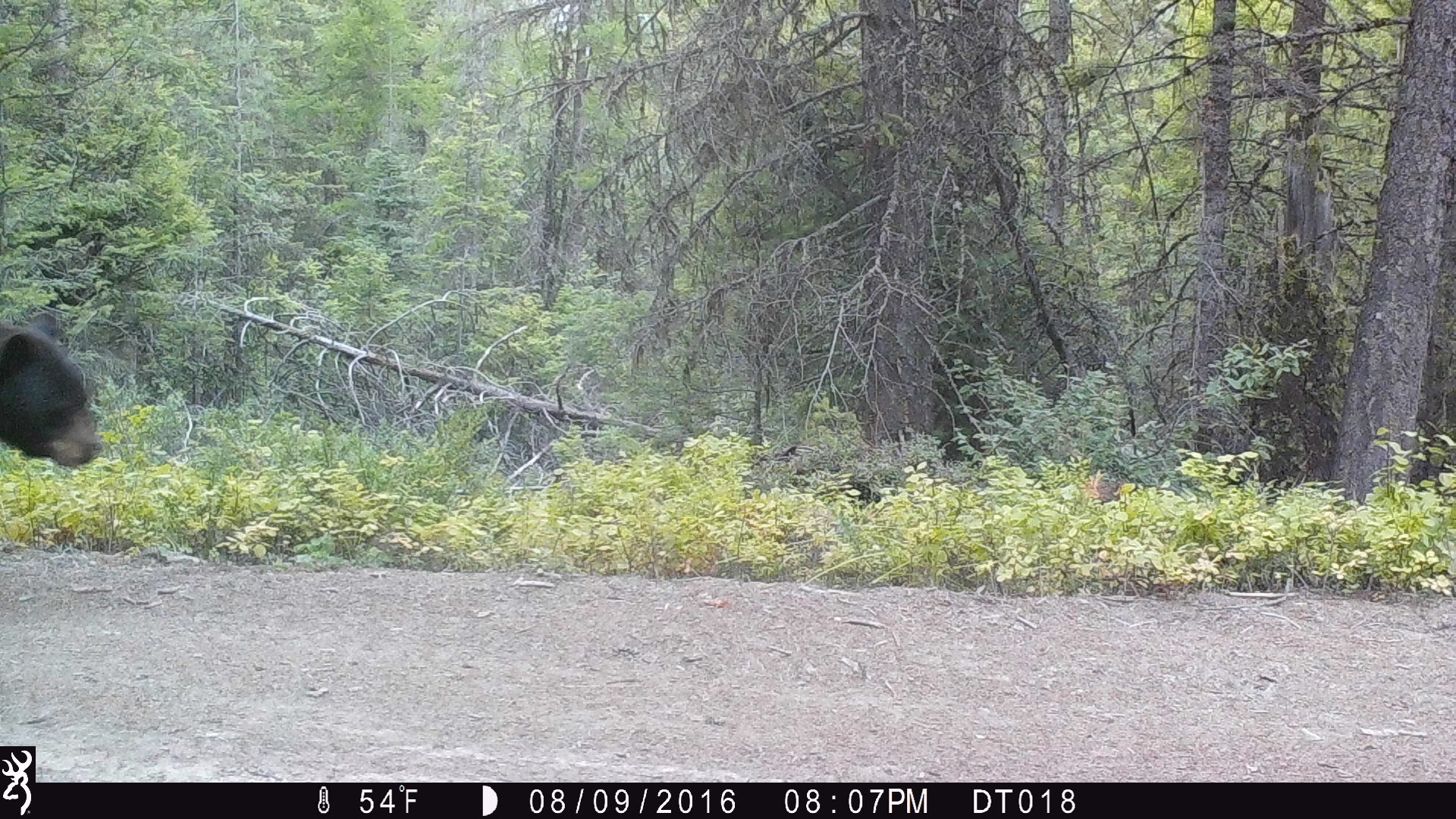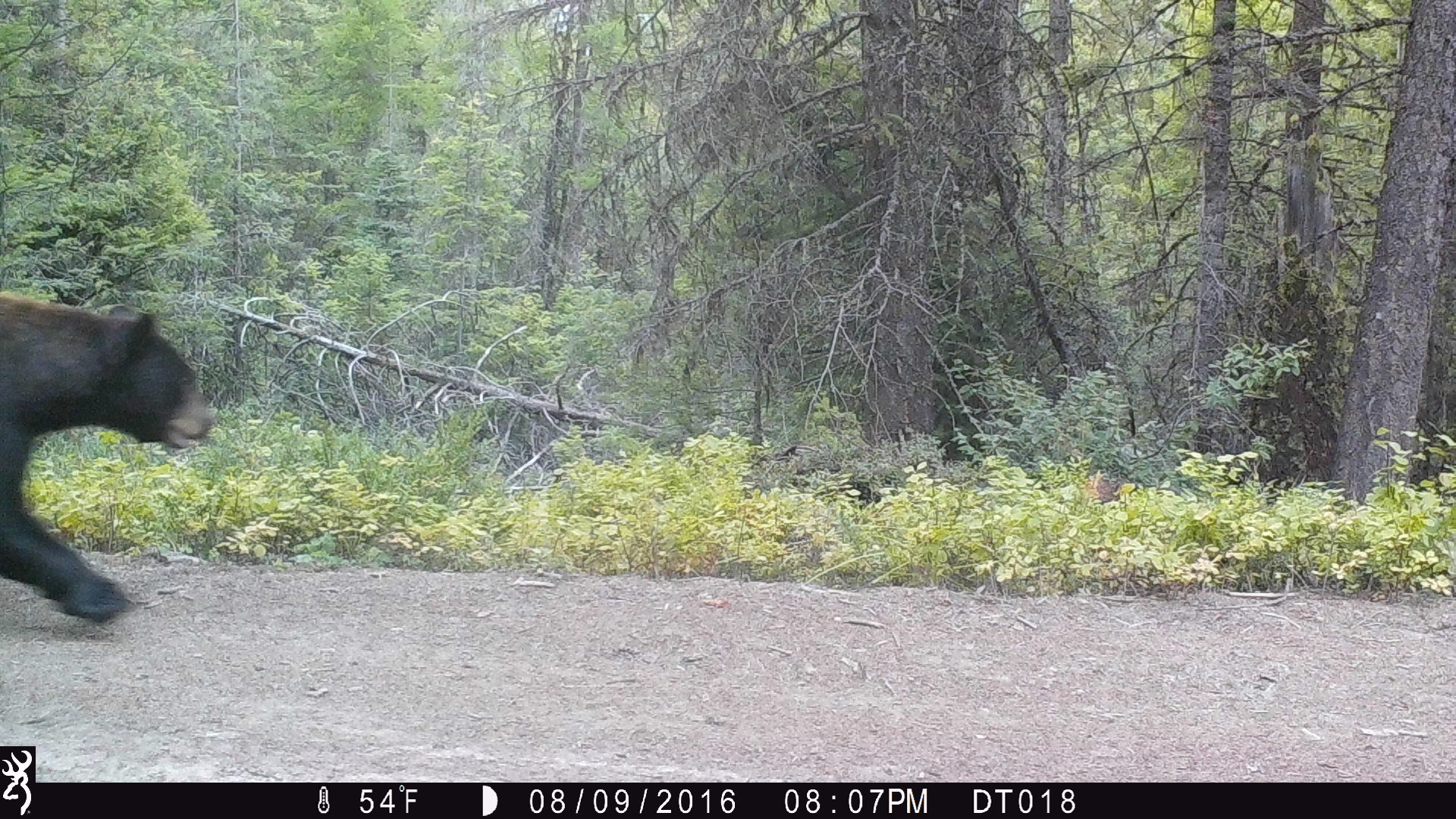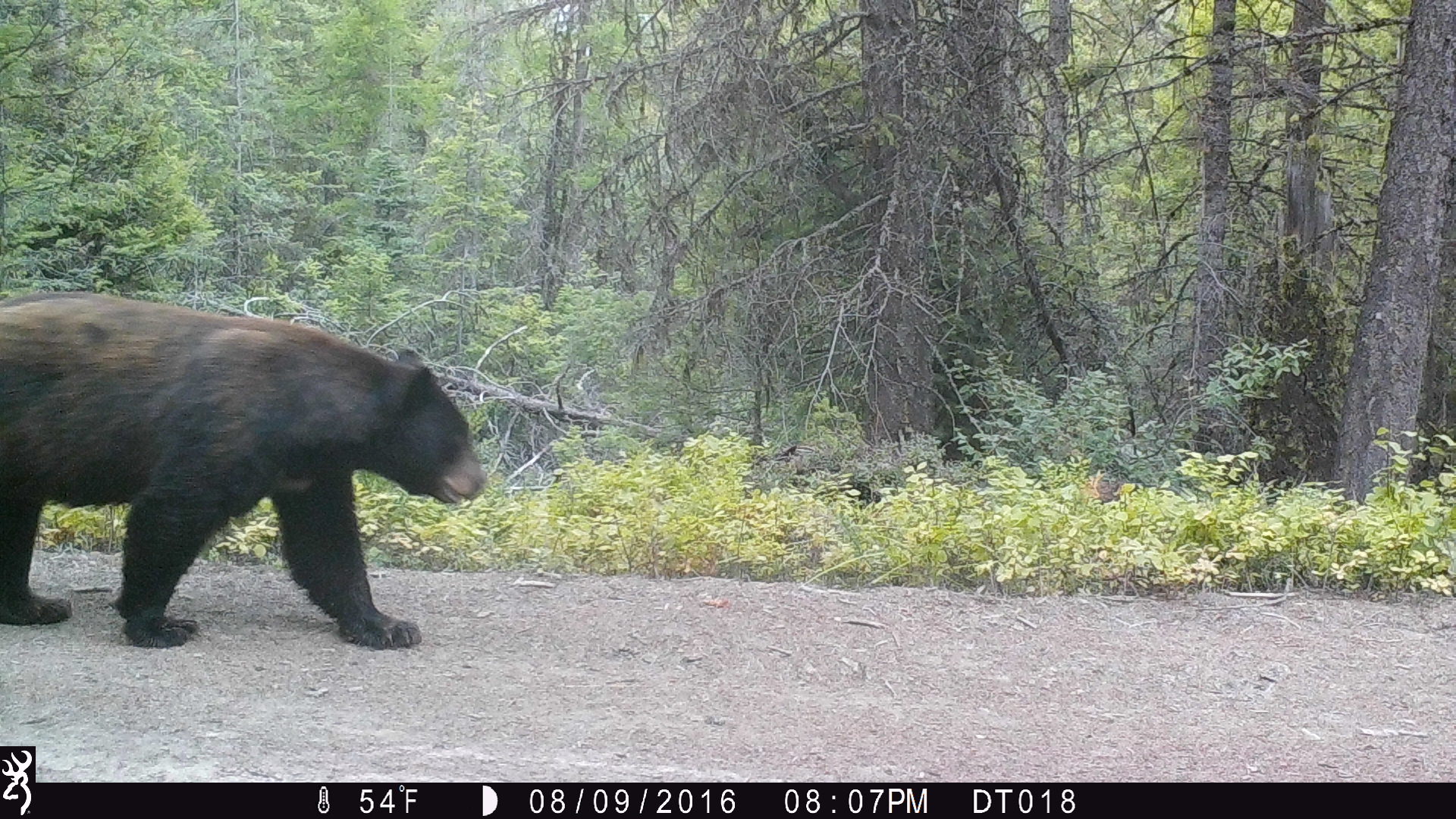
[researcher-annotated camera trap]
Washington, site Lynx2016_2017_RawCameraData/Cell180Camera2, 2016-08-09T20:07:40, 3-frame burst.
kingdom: Animalia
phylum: Chordata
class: Mammalia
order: Carnivora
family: Ursidae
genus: Ursus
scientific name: Ursus americanus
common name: american black bear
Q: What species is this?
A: Ursus americanus (american black bear).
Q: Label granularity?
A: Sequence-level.